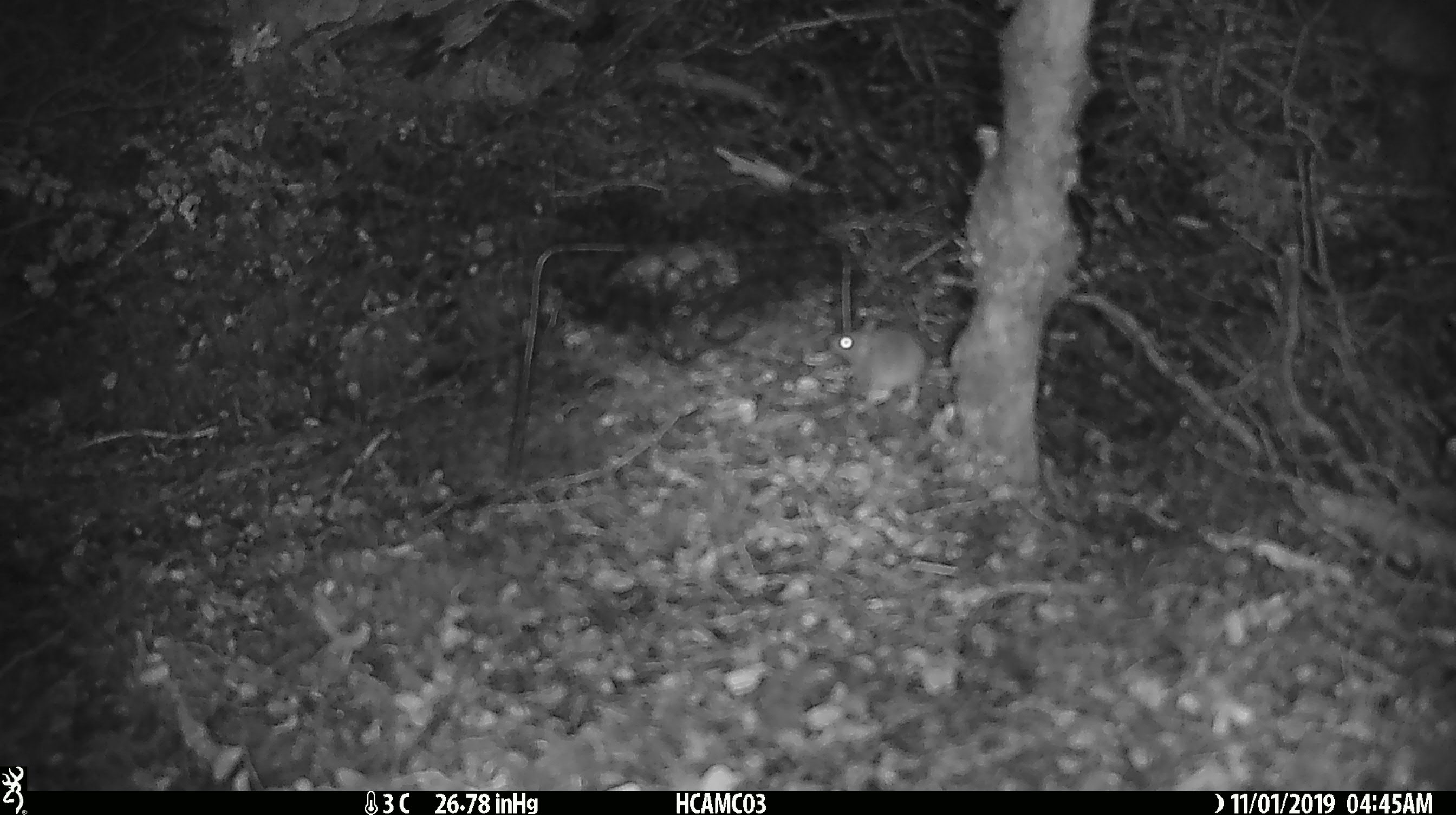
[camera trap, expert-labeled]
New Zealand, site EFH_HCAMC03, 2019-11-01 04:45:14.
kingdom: Animalia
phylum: Chordata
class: Mammalia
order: Rodentia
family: Muridae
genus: Mus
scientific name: Mus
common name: mouse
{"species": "mouse (Mus)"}